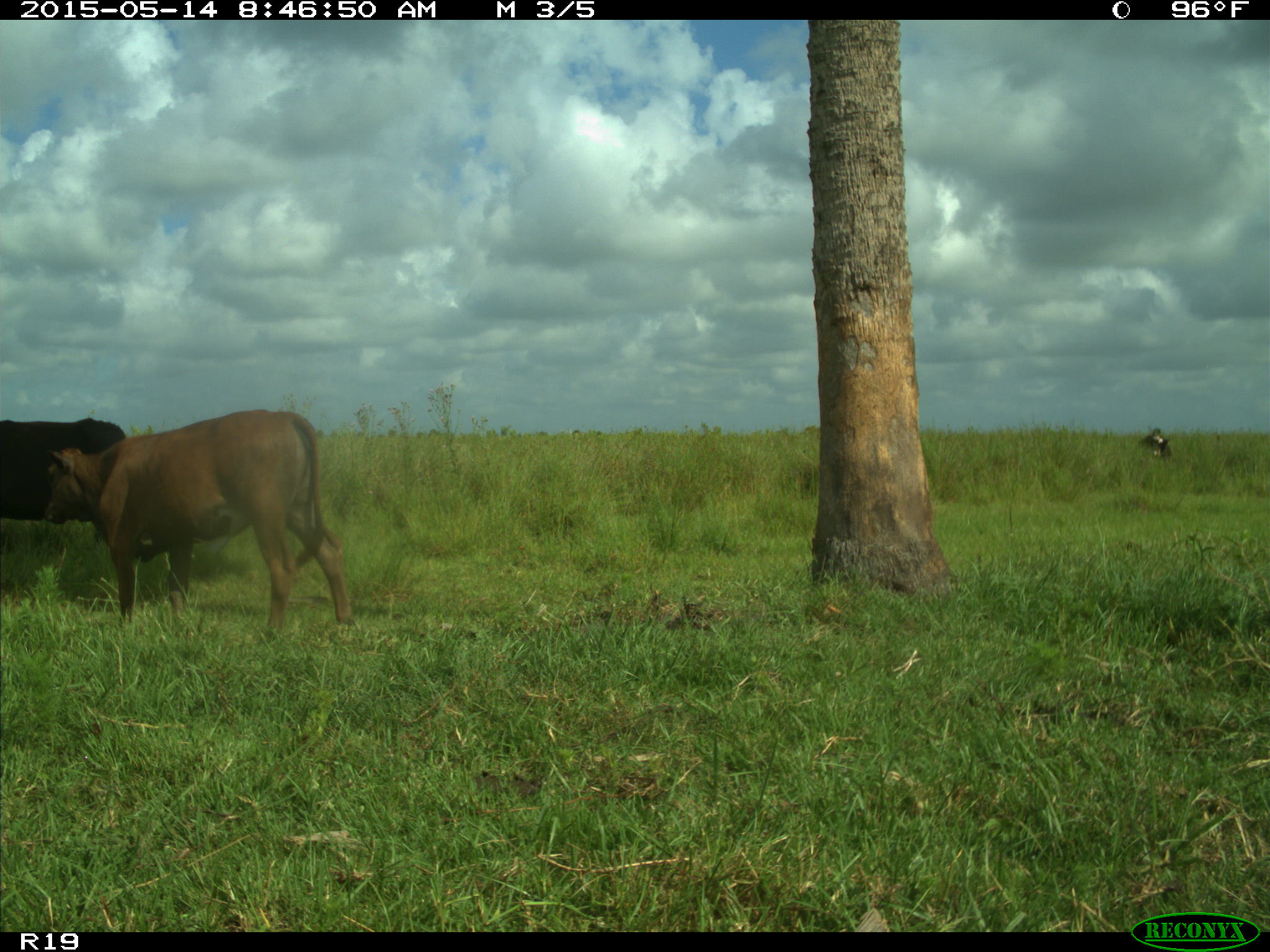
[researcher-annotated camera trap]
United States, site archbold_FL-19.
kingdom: Animalia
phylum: Chordata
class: Mammalia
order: Artiodactyla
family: Bovidae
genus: Bos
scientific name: Bos taurus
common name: domestic cow